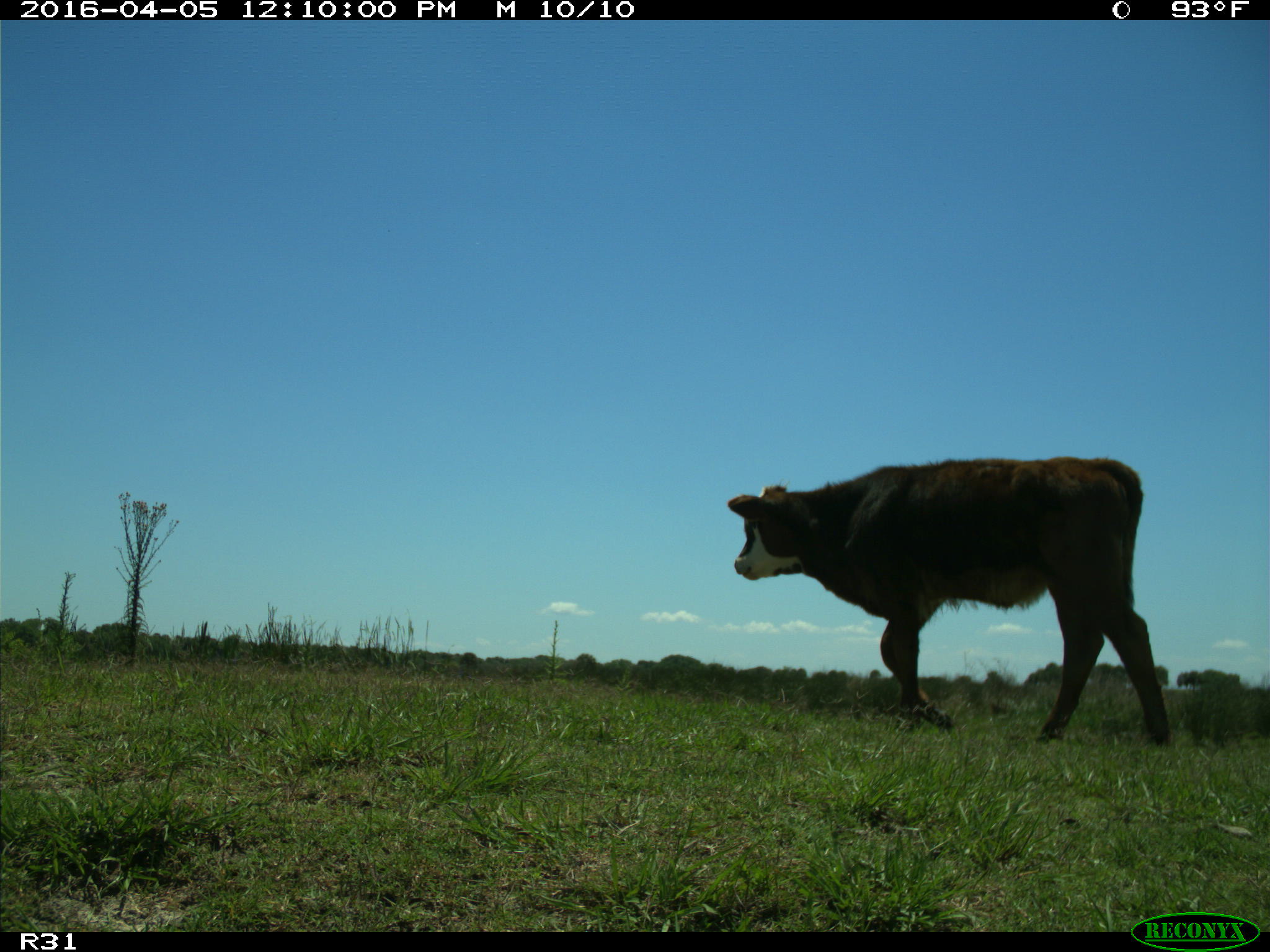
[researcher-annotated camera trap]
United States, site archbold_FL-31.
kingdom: Animalia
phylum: Chordata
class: Mammalia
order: Artiodactyla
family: Bovidae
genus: Bos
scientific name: Bos taurus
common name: domestic cow